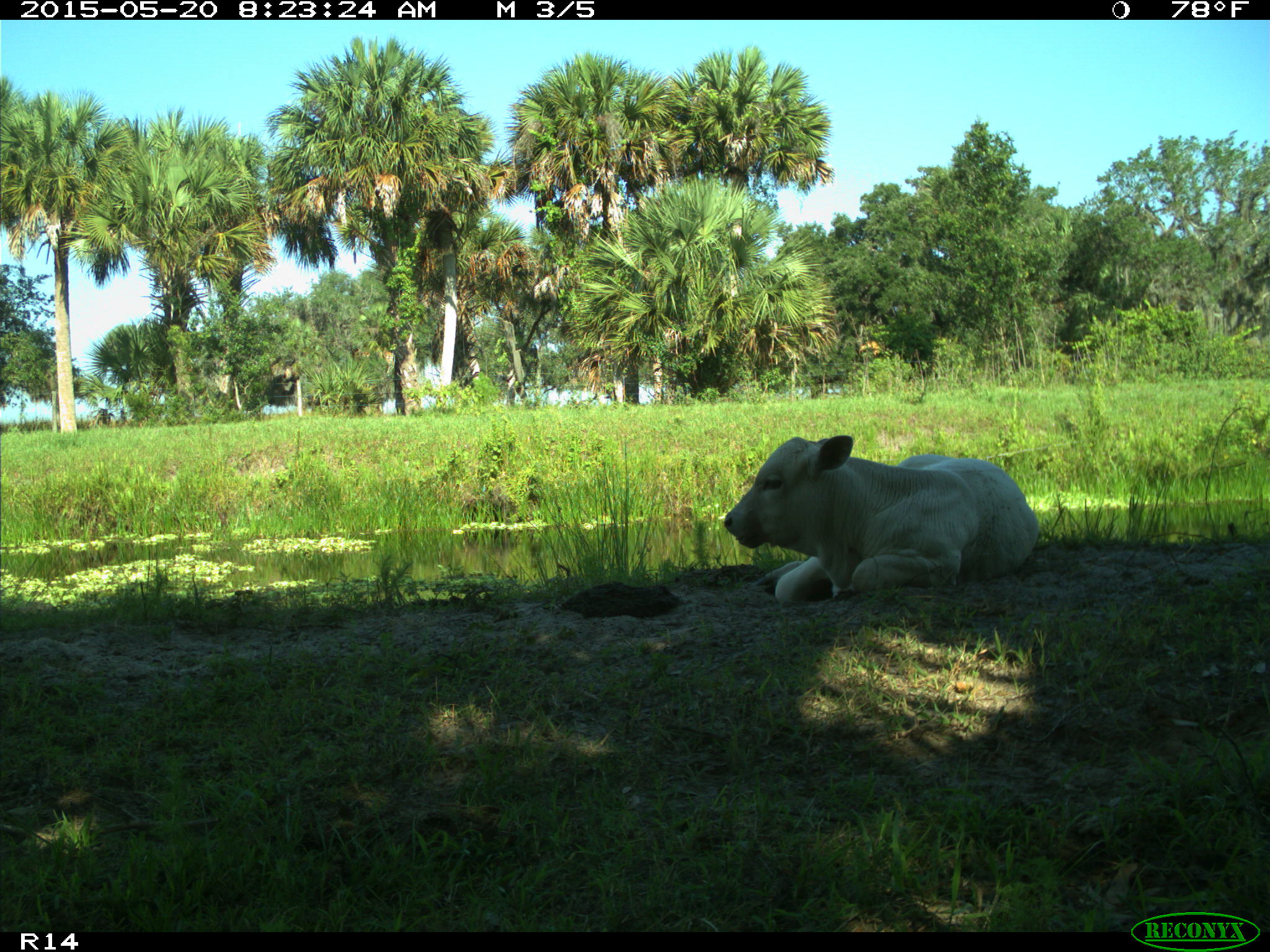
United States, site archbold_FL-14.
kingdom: Animalia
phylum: Chordata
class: Mammalia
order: Artiodactyla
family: Bovidae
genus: Bos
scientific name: Bos taurus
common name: domestic cow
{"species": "Bos taurus (domestic cow)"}